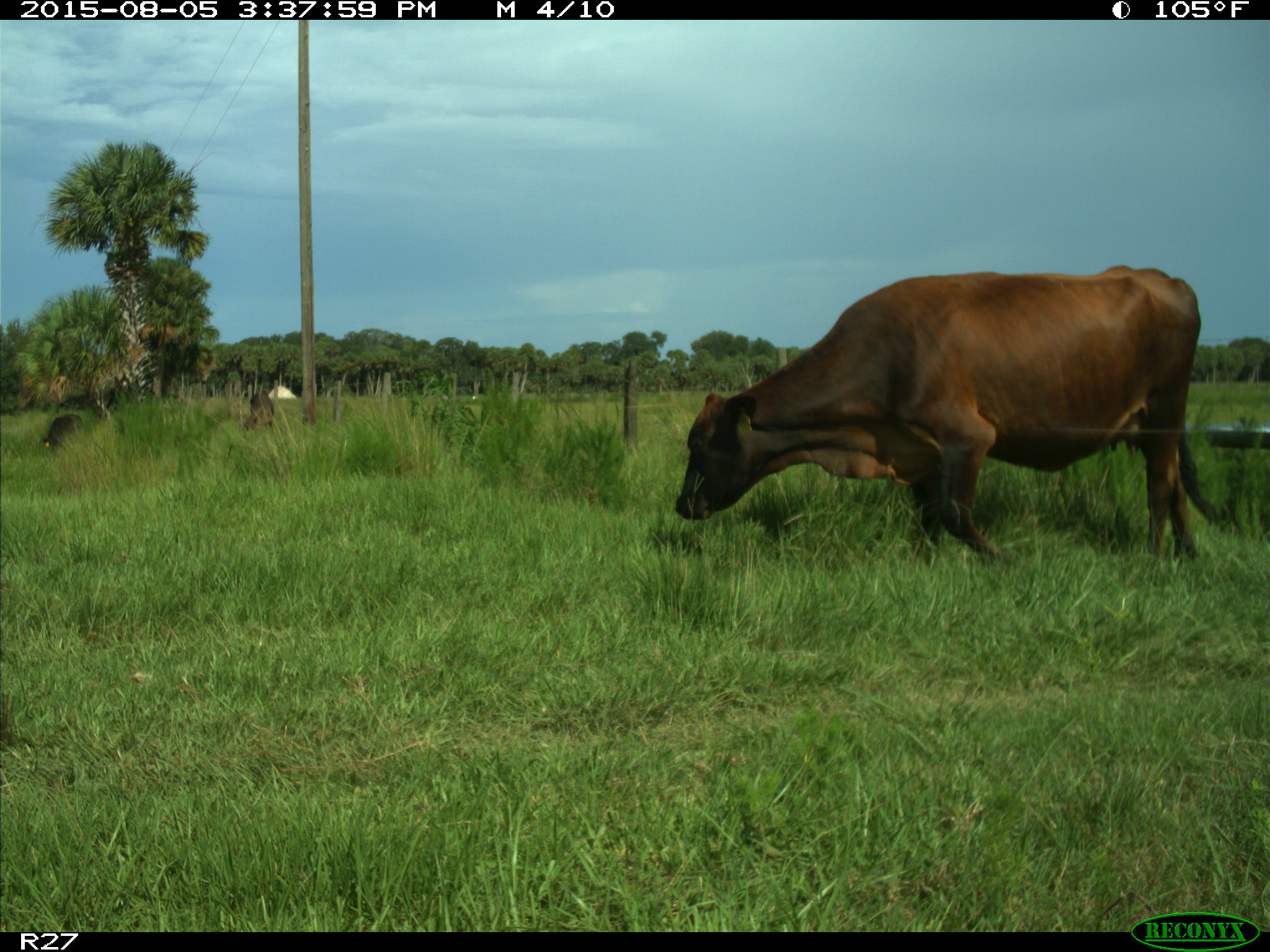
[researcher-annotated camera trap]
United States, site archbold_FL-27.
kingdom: Animalia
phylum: Chordata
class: Mammalia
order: Artiodactyla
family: Bovidae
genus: Bos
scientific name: Bos taurus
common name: domestic cow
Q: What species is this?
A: Bos taurus (domestic cow).